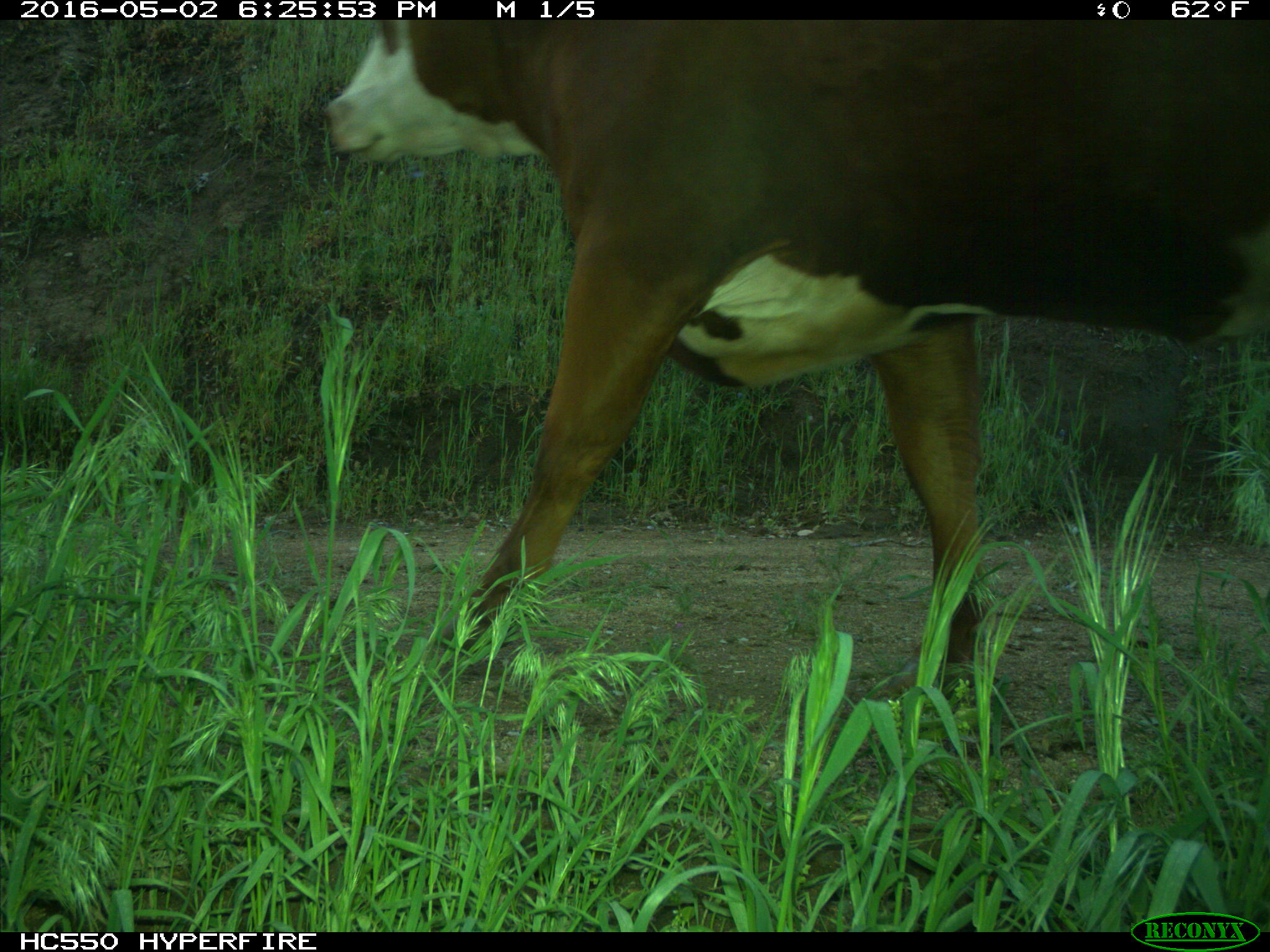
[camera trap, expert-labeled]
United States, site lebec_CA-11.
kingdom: Animalia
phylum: Chordata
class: Mammalia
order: Artiodactyla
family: Bovidae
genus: Bos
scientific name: Bos taurus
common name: domestic cow